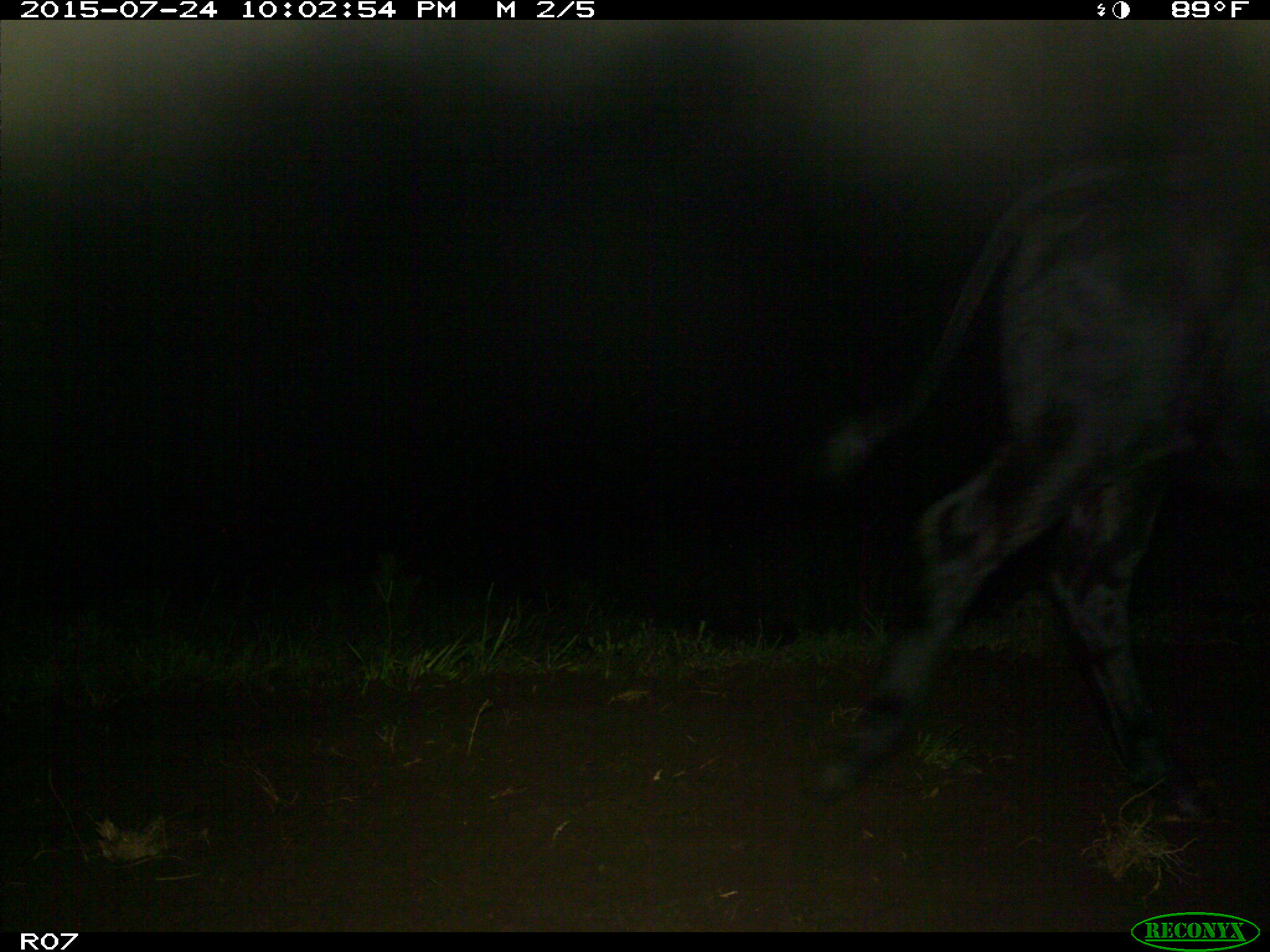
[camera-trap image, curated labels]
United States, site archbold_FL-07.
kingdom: Animalia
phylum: Chordata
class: Mammalia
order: Artiodactyla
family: Bovidae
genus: Bos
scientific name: Bos taurus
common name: domestic cow